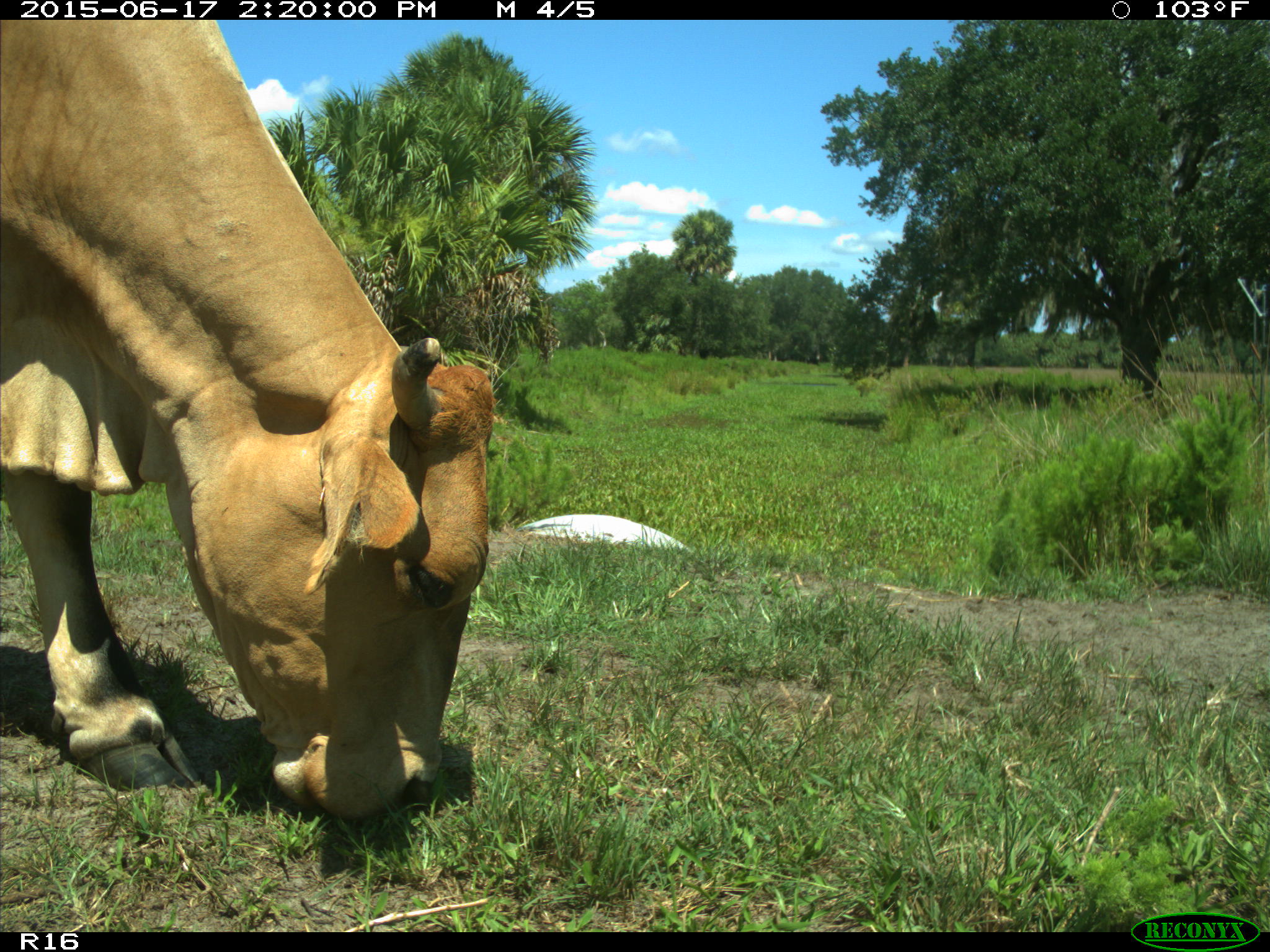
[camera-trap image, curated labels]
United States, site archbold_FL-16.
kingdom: Animalia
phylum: Chordata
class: Mammalia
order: Artiodactyla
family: Bovidae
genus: Bos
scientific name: Bos taurus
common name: domestic cow